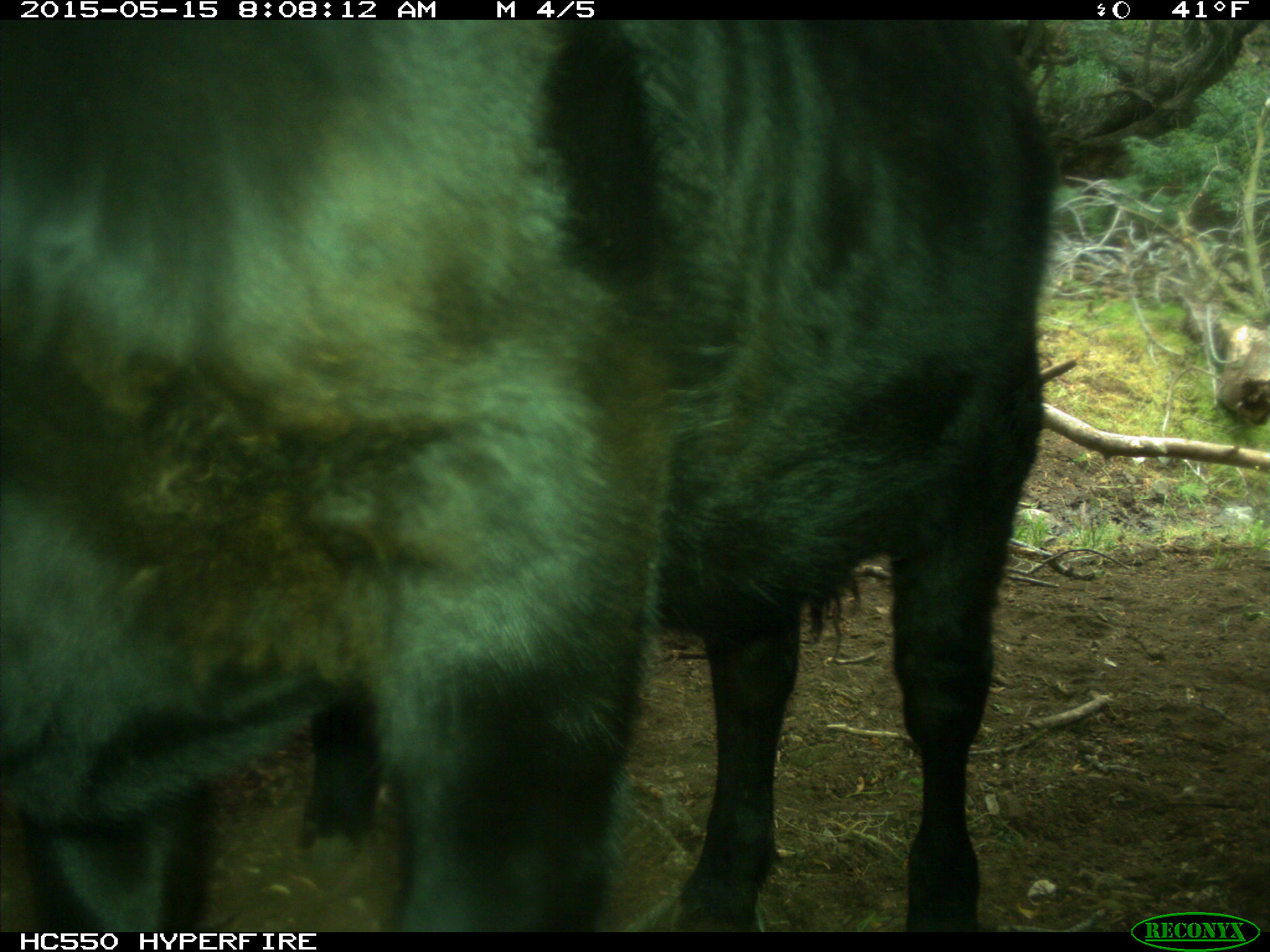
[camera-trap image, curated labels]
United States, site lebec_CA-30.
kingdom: Animalia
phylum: Chordata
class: Mammalia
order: Artiodactyla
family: Bovidae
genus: Bos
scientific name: Bos taurus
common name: domestic cow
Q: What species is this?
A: Bos taurus (domestic cow).